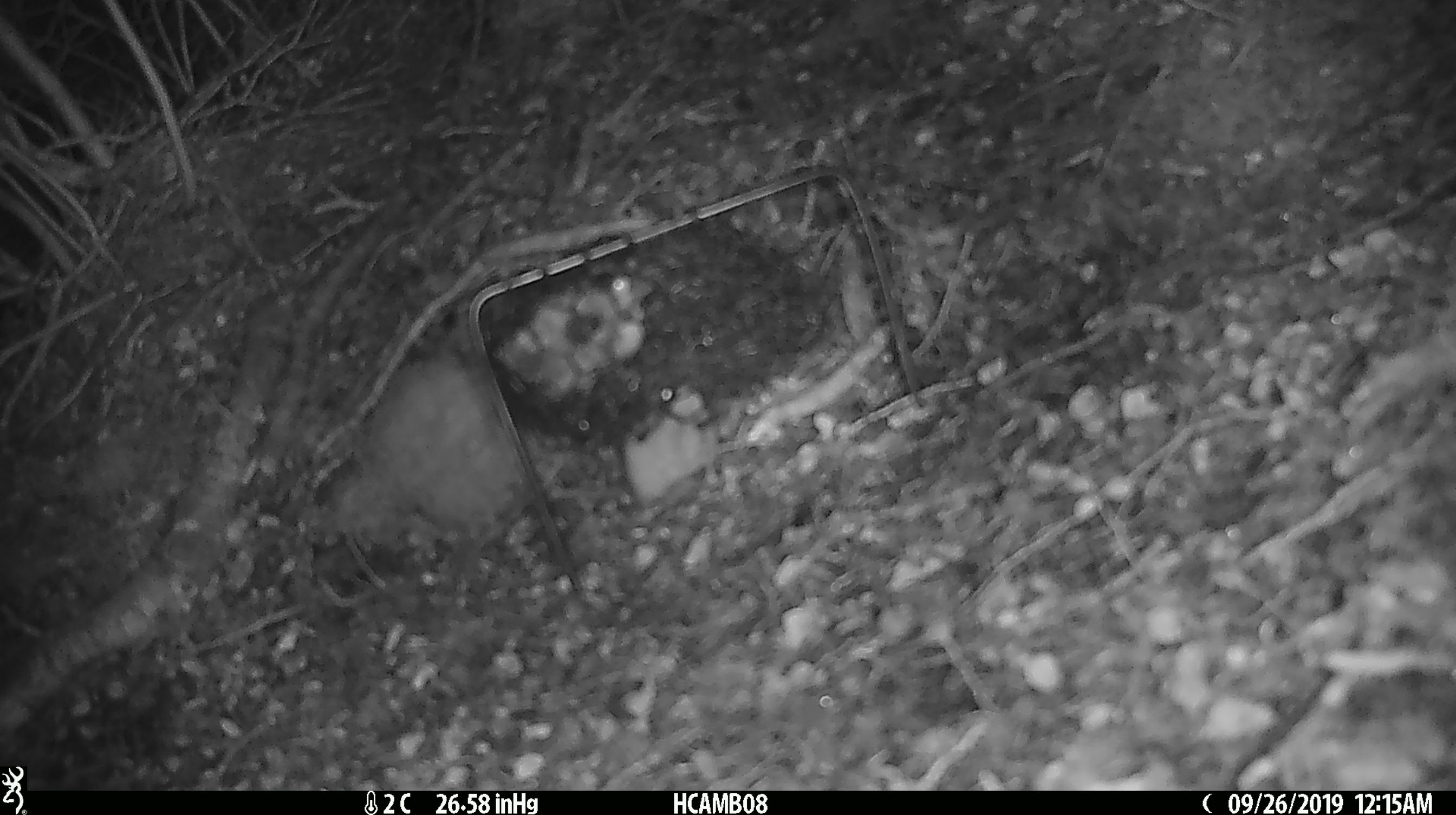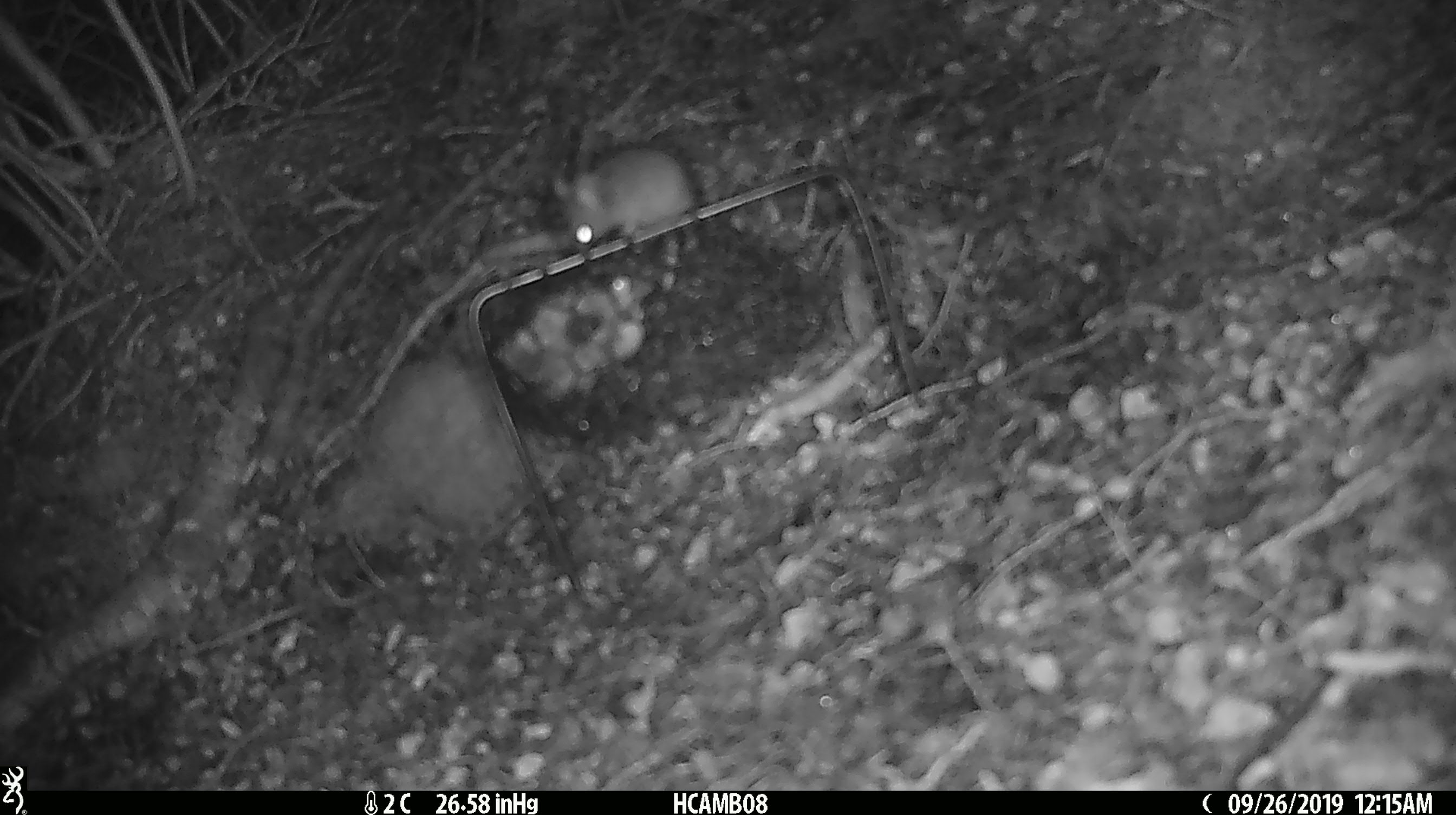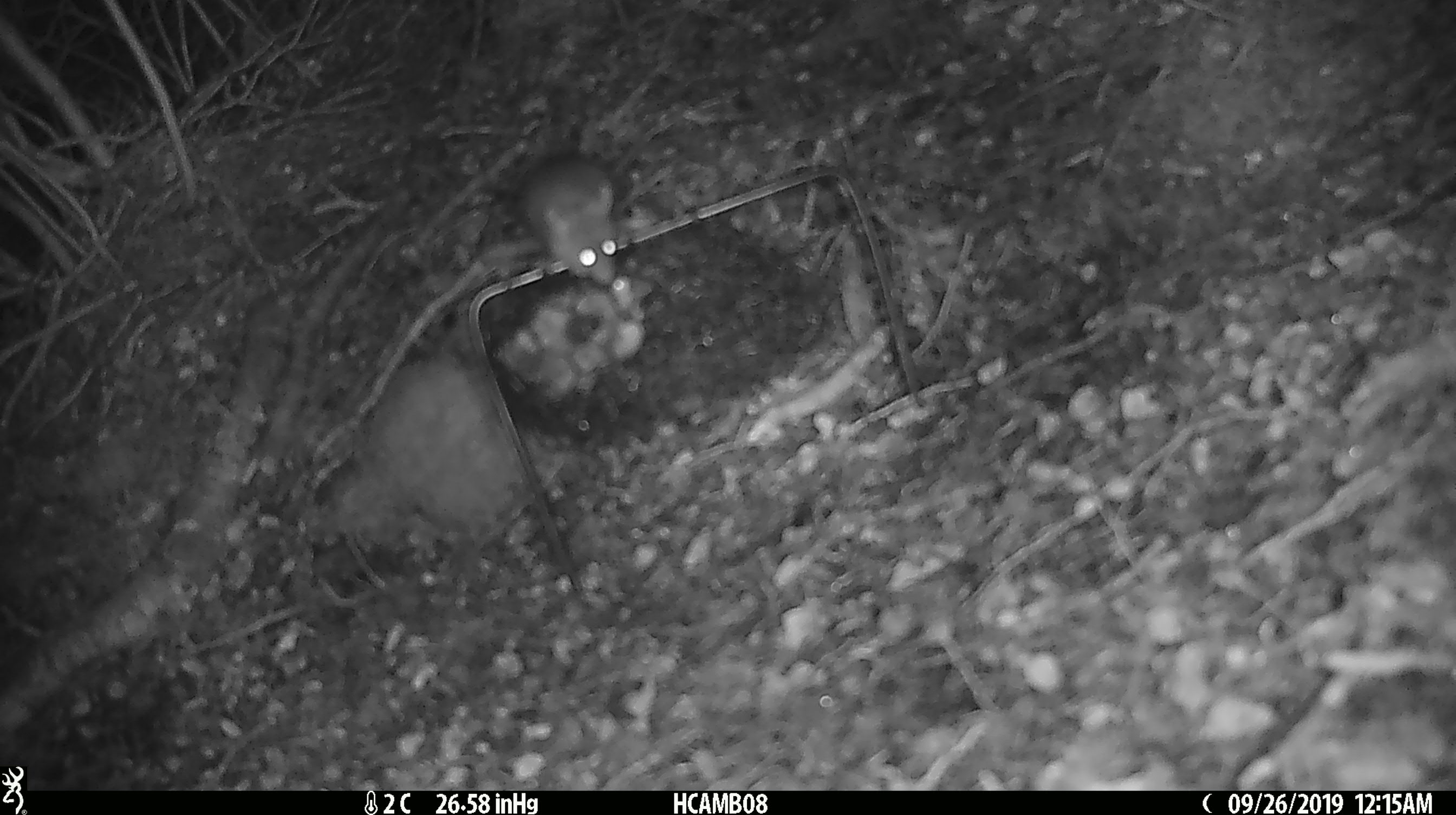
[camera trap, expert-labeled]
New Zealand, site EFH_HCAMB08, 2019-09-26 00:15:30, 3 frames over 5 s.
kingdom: Animalia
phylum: Chordata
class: Mammalia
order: Rodentia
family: Muridae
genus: Mus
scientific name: Mus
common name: mouse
Mouse (Mus).